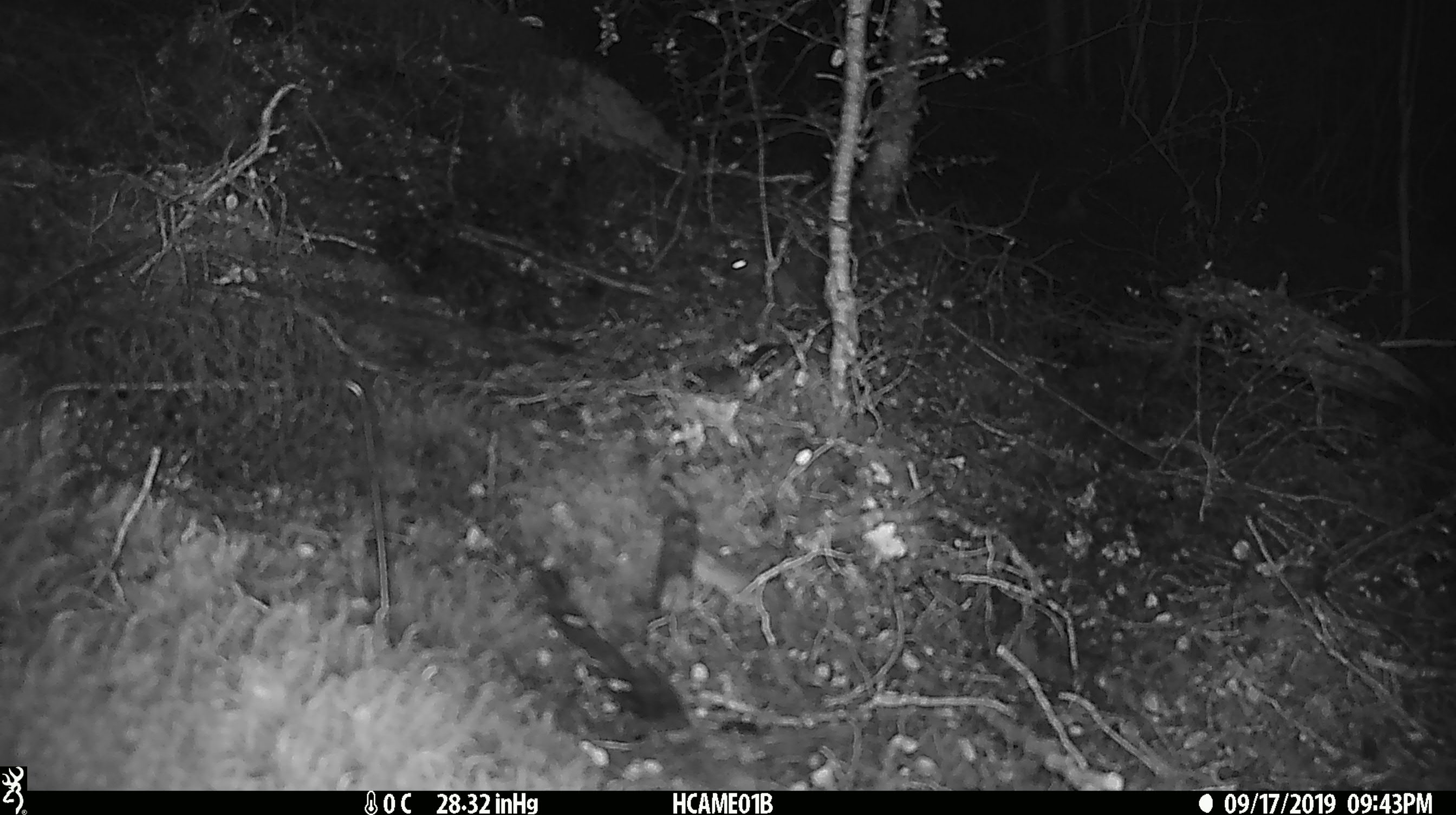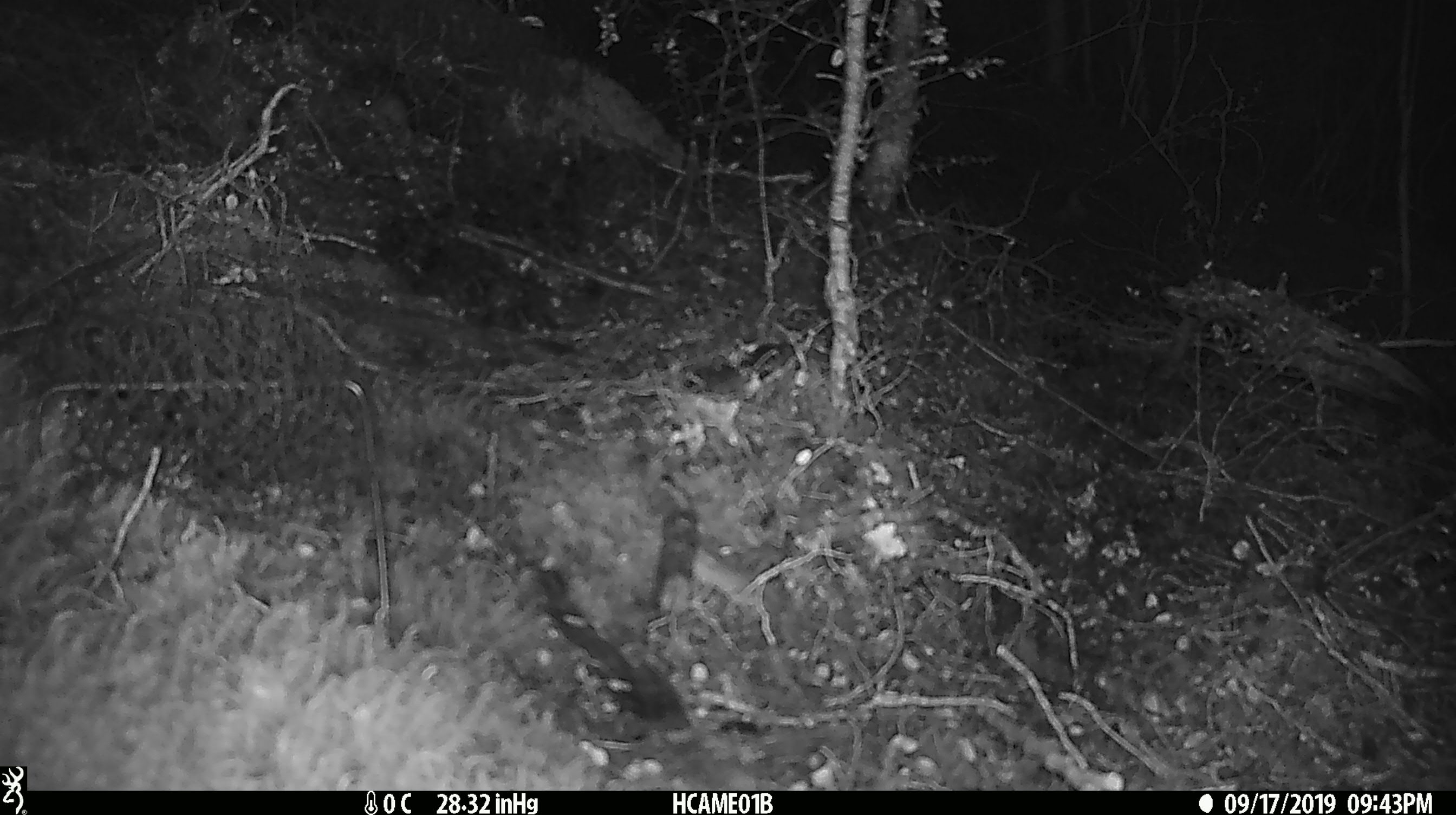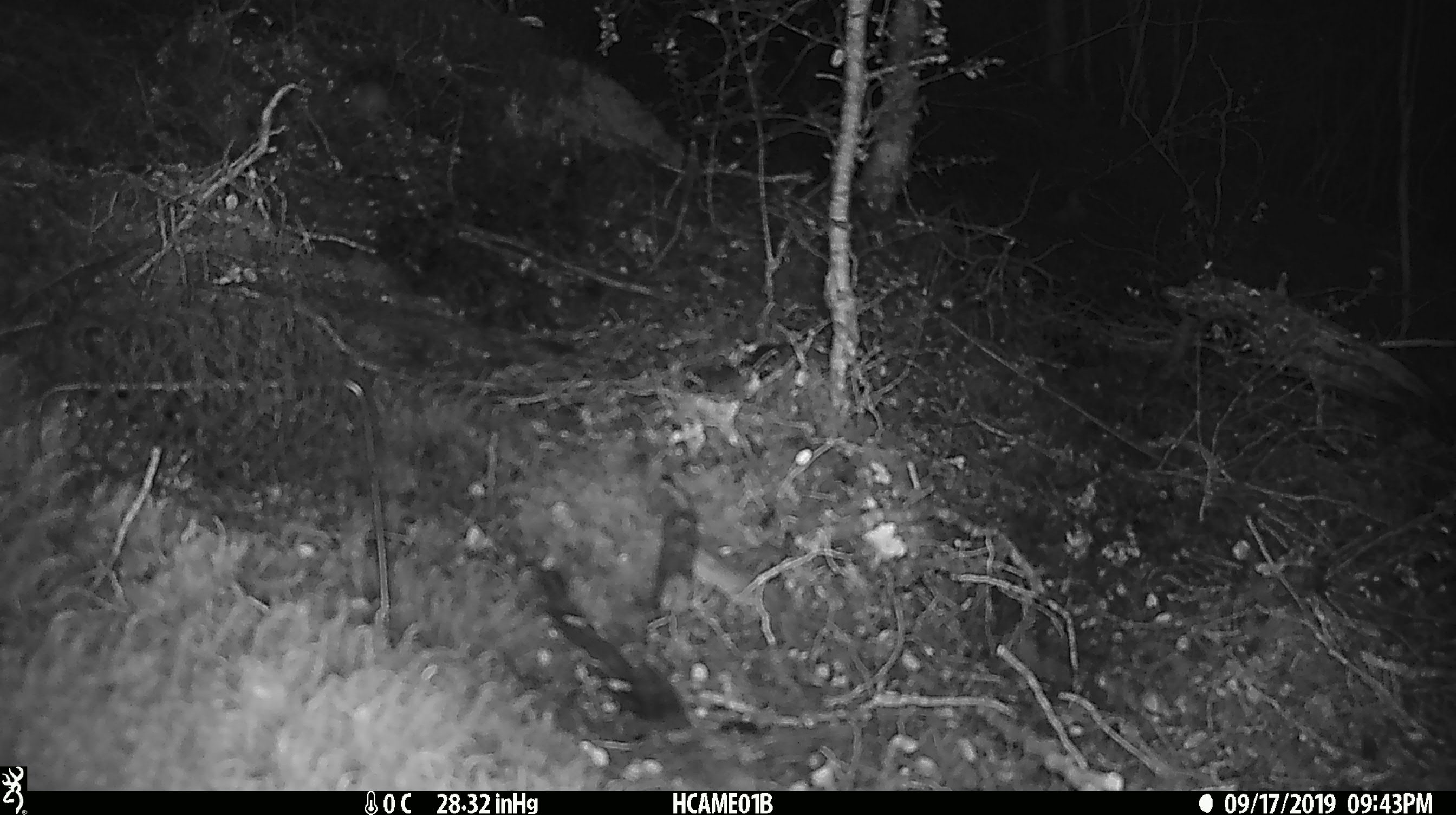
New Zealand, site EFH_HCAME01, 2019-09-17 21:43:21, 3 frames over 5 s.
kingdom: Animalia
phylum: Chordata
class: Mammalia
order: Rodentia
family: Muridae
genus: Mus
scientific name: Mus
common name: mouse